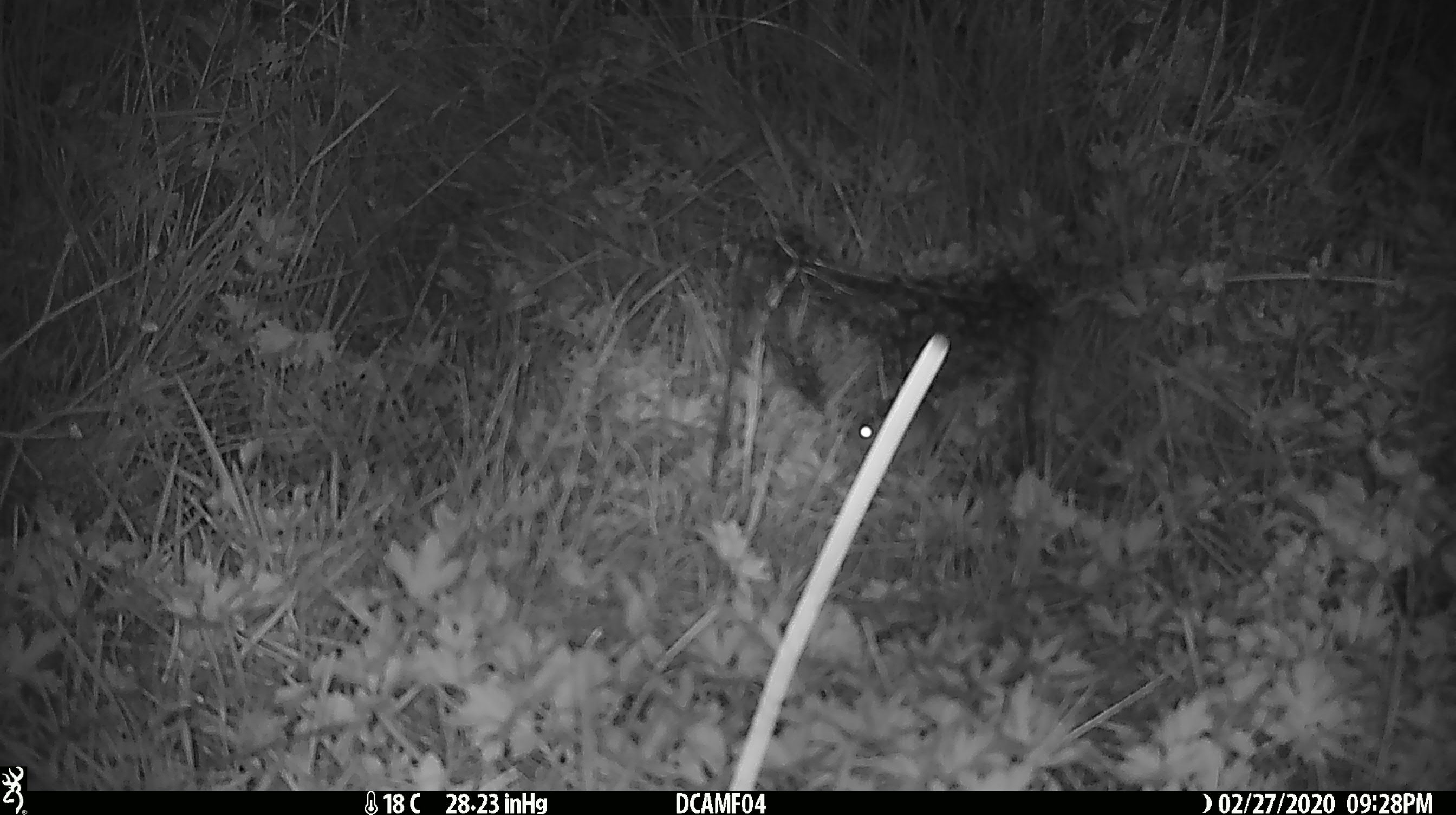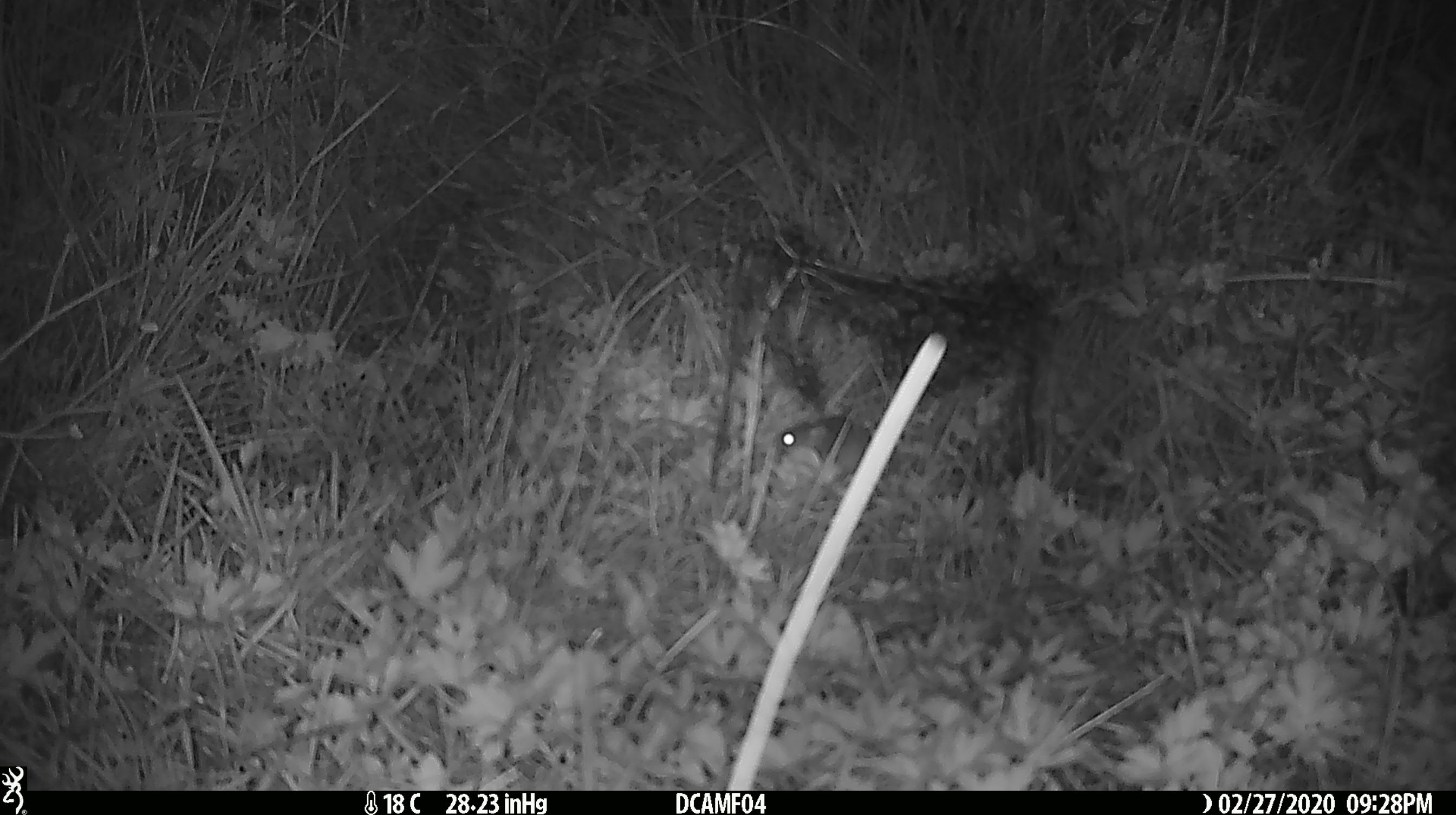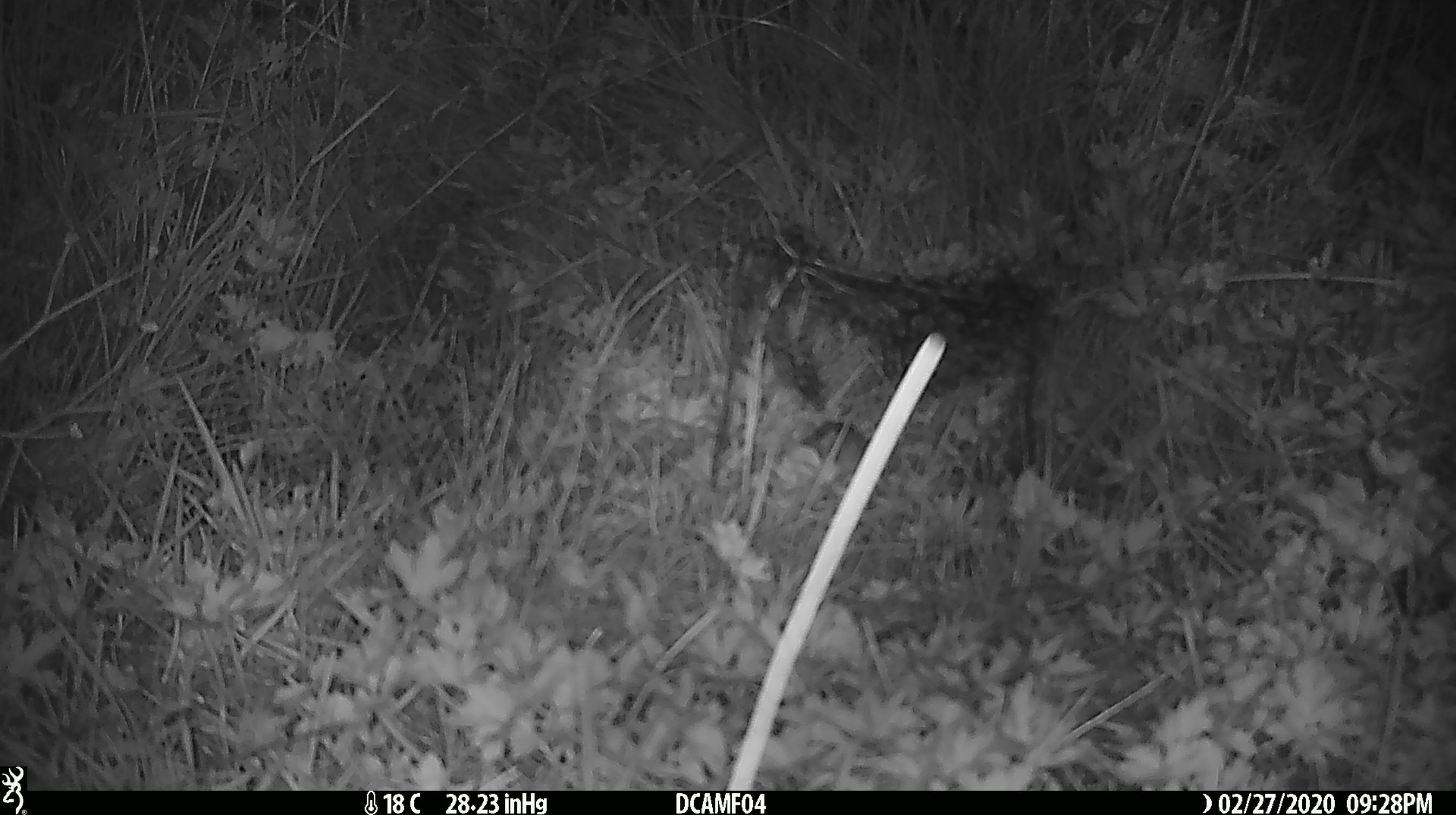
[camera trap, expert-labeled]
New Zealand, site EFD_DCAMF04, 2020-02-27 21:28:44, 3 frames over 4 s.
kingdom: Animalia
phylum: Chordata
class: Mammalia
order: Rodentia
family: Muridae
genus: Mus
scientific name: Mus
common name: mouse